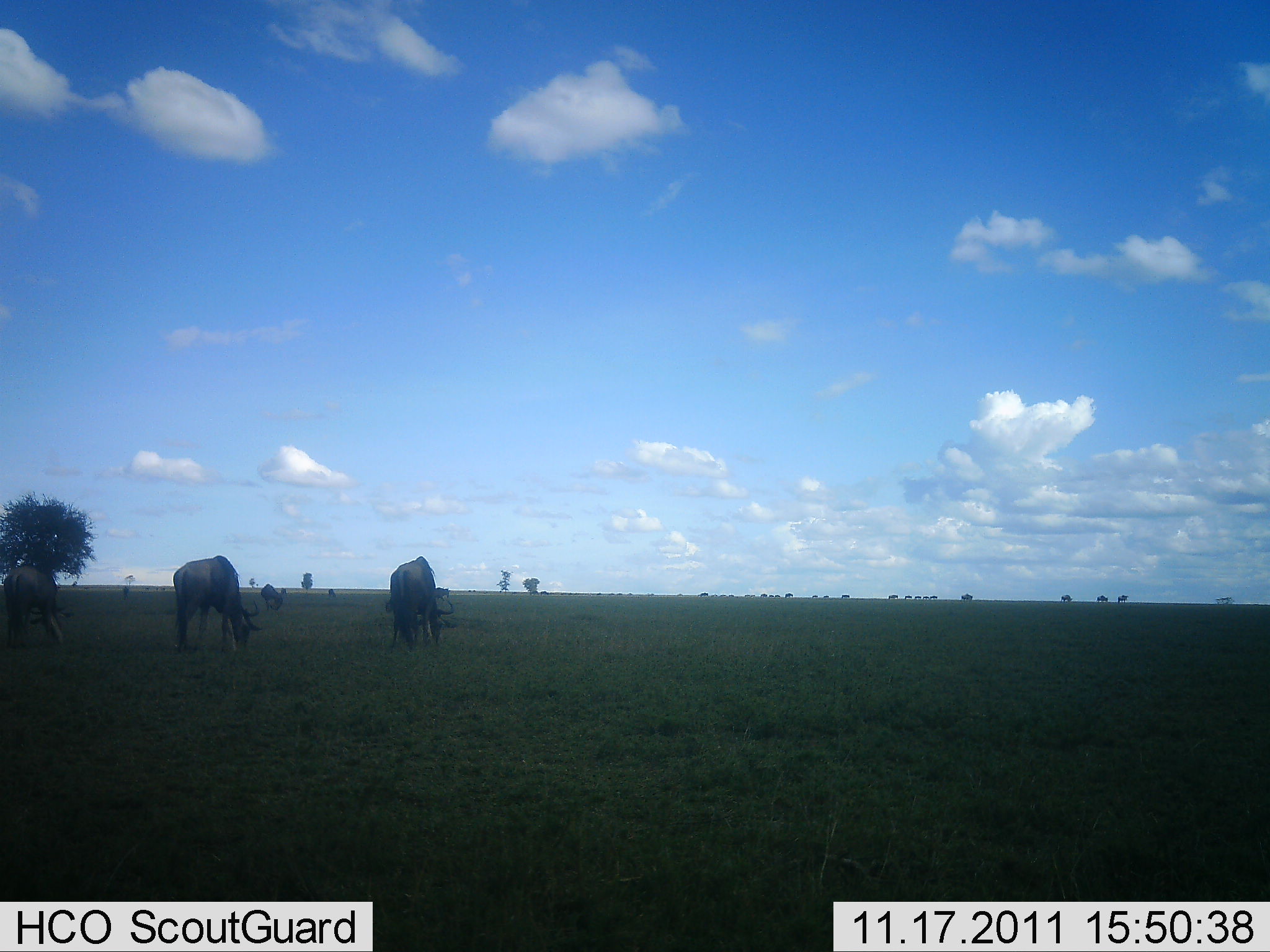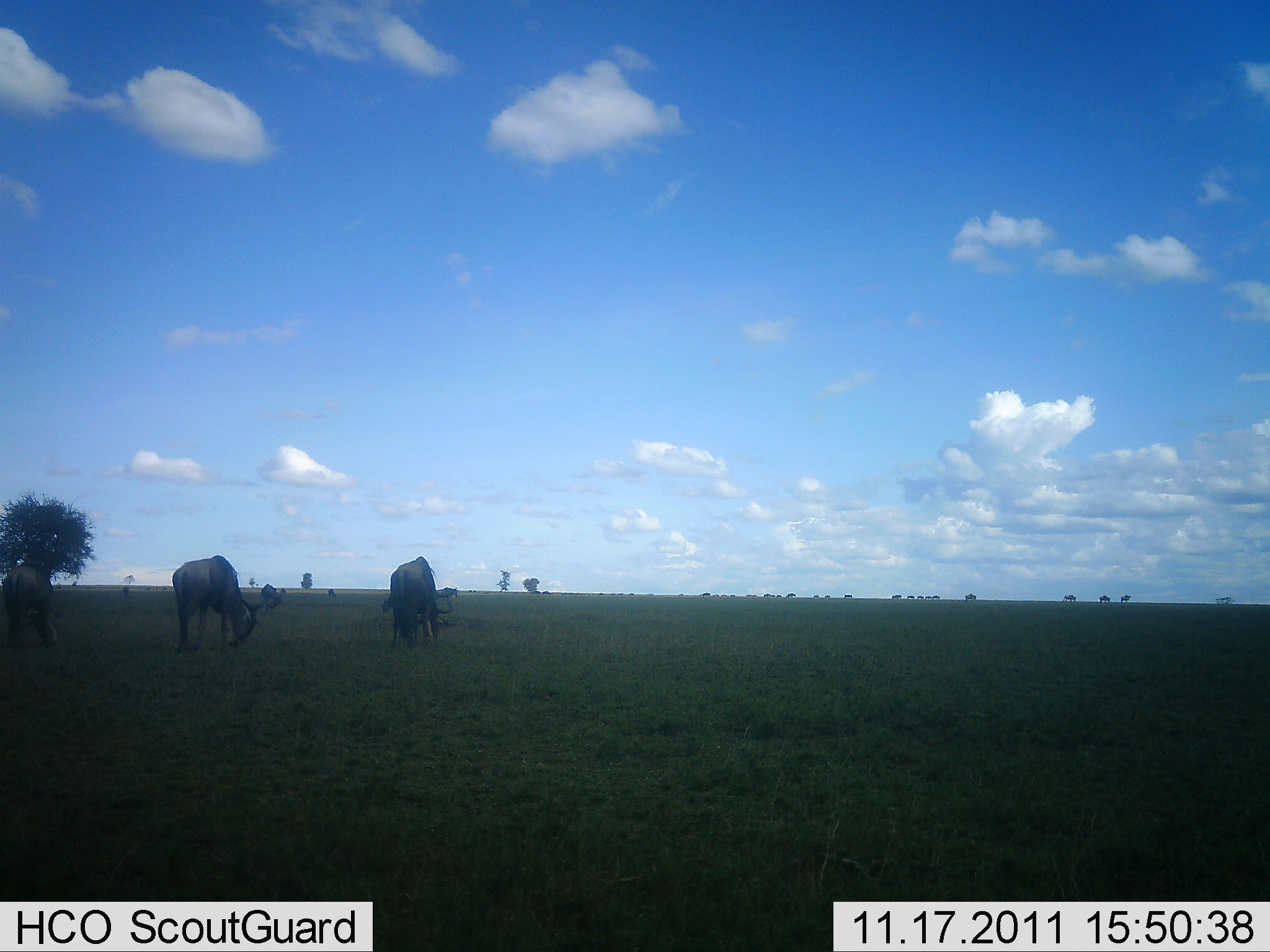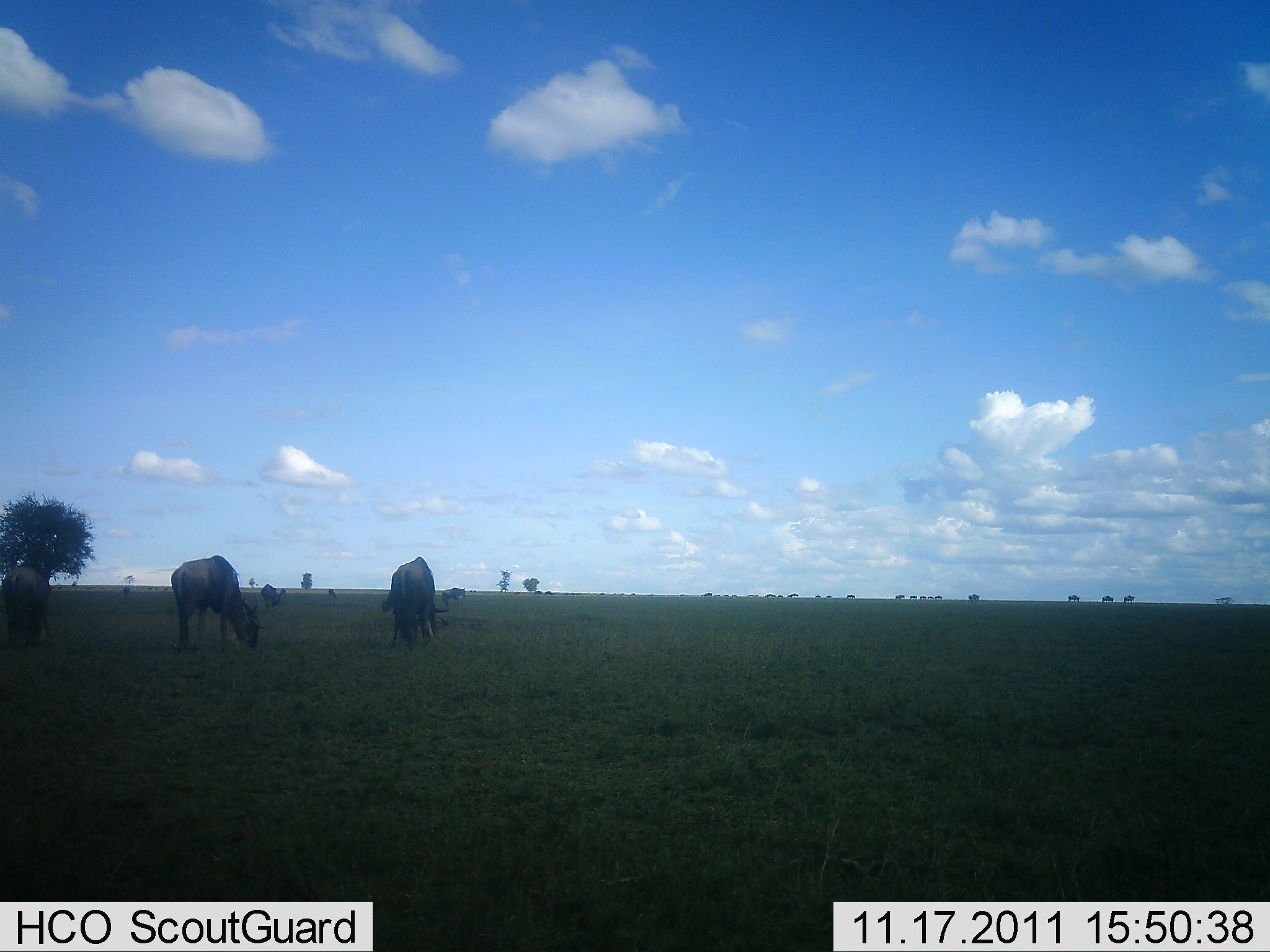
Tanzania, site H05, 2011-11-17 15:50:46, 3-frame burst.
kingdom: Animalia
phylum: Chordata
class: Mammalia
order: Artiodactyla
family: Bovidae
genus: Connochaetes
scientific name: Connochaetes taurinus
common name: blue wildebeest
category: wildebeest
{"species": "wildebeest (blue wildebeest) (Connochaetes taurinus)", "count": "11-50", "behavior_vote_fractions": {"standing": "30%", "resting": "0%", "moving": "50%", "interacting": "0%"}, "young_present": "0%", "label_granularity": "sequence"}